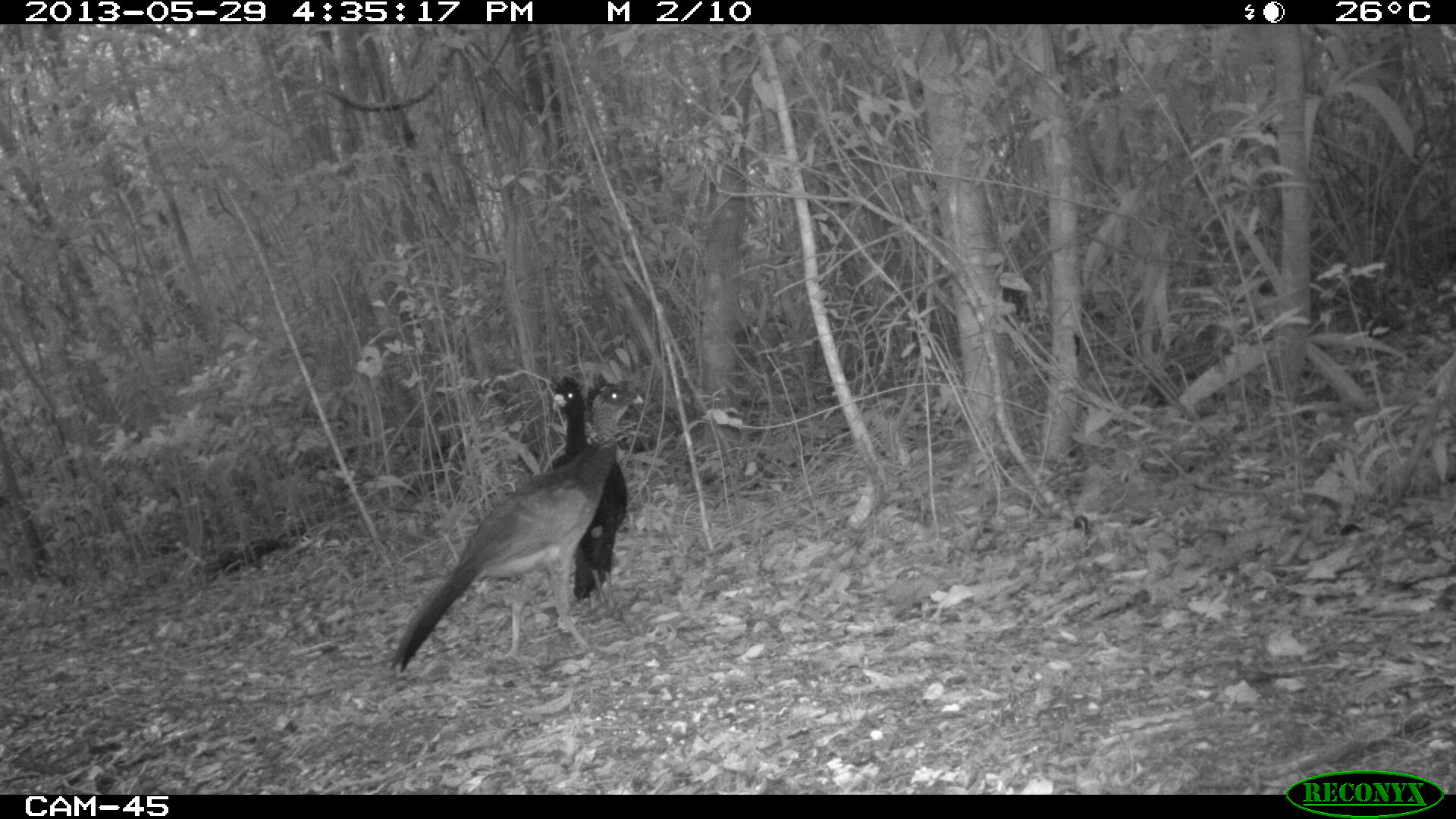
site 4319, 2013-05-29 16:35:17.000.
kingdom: Animalia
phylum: Chordata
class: Aves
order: Galliformes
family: Cracidae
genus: Crax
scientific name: Crax rubra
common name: great curassow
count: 2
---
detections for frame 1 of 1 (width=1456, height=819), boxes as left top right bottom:
crax rubra: 386 377 646 674; 547 374 628 610